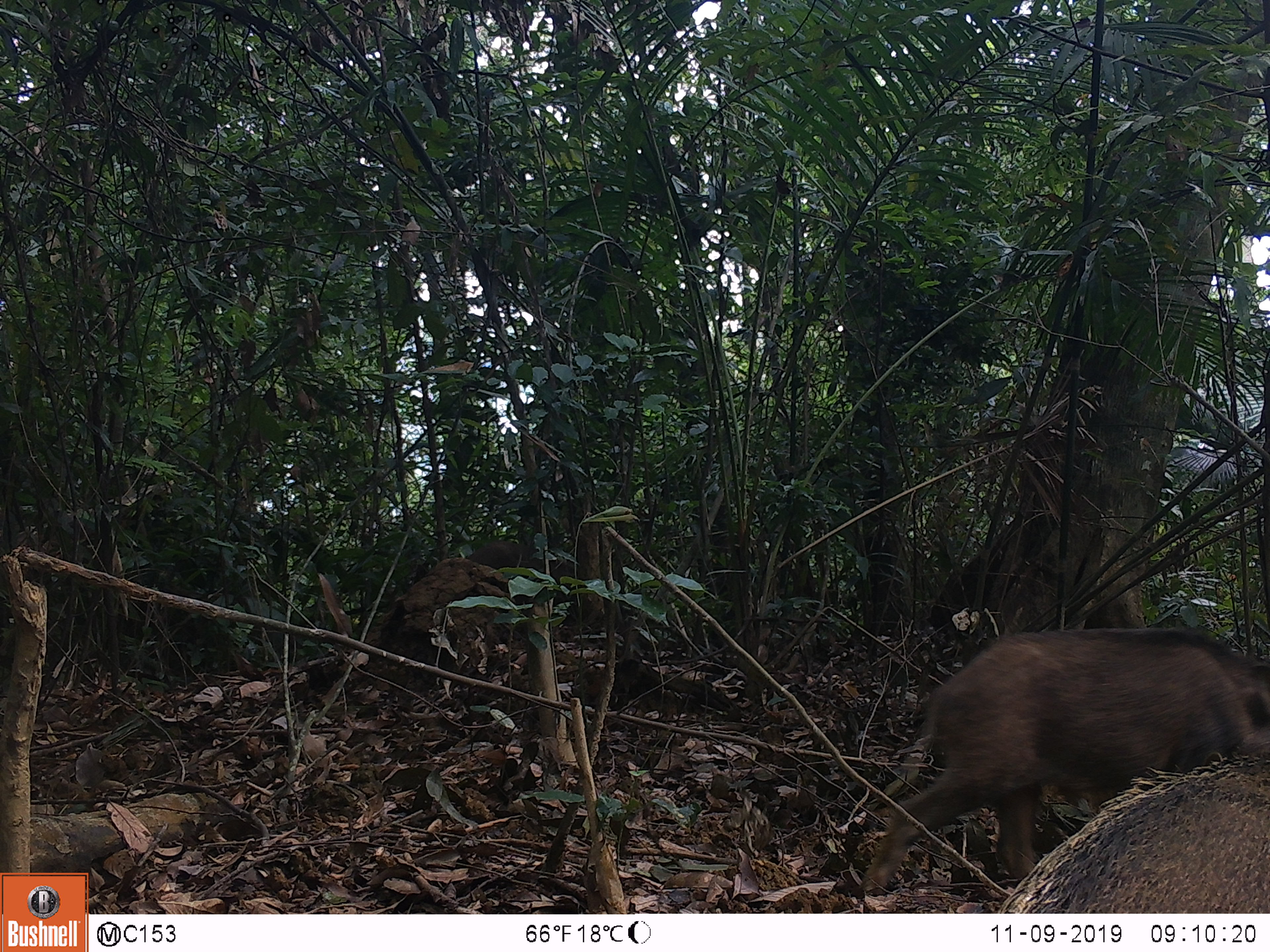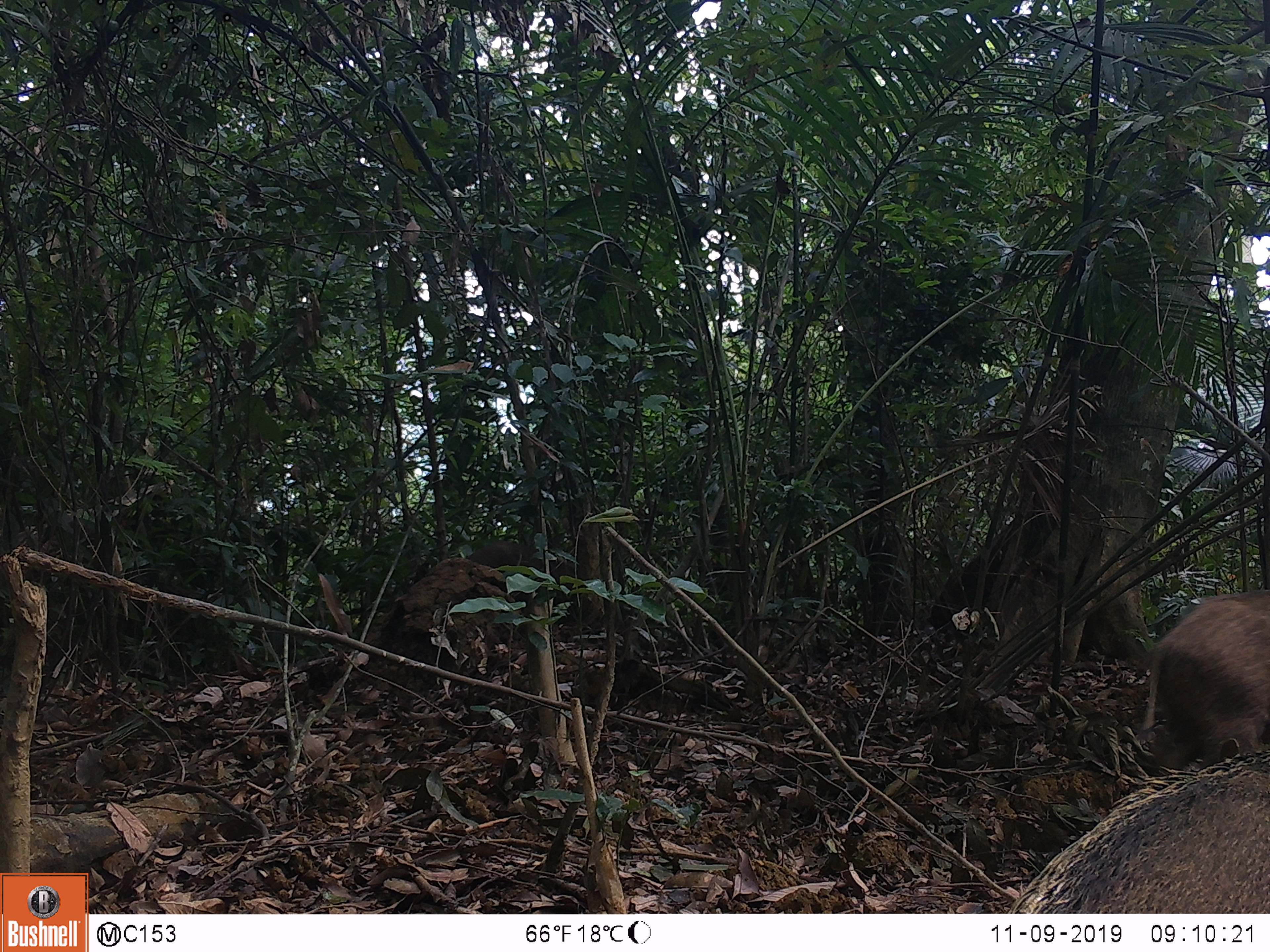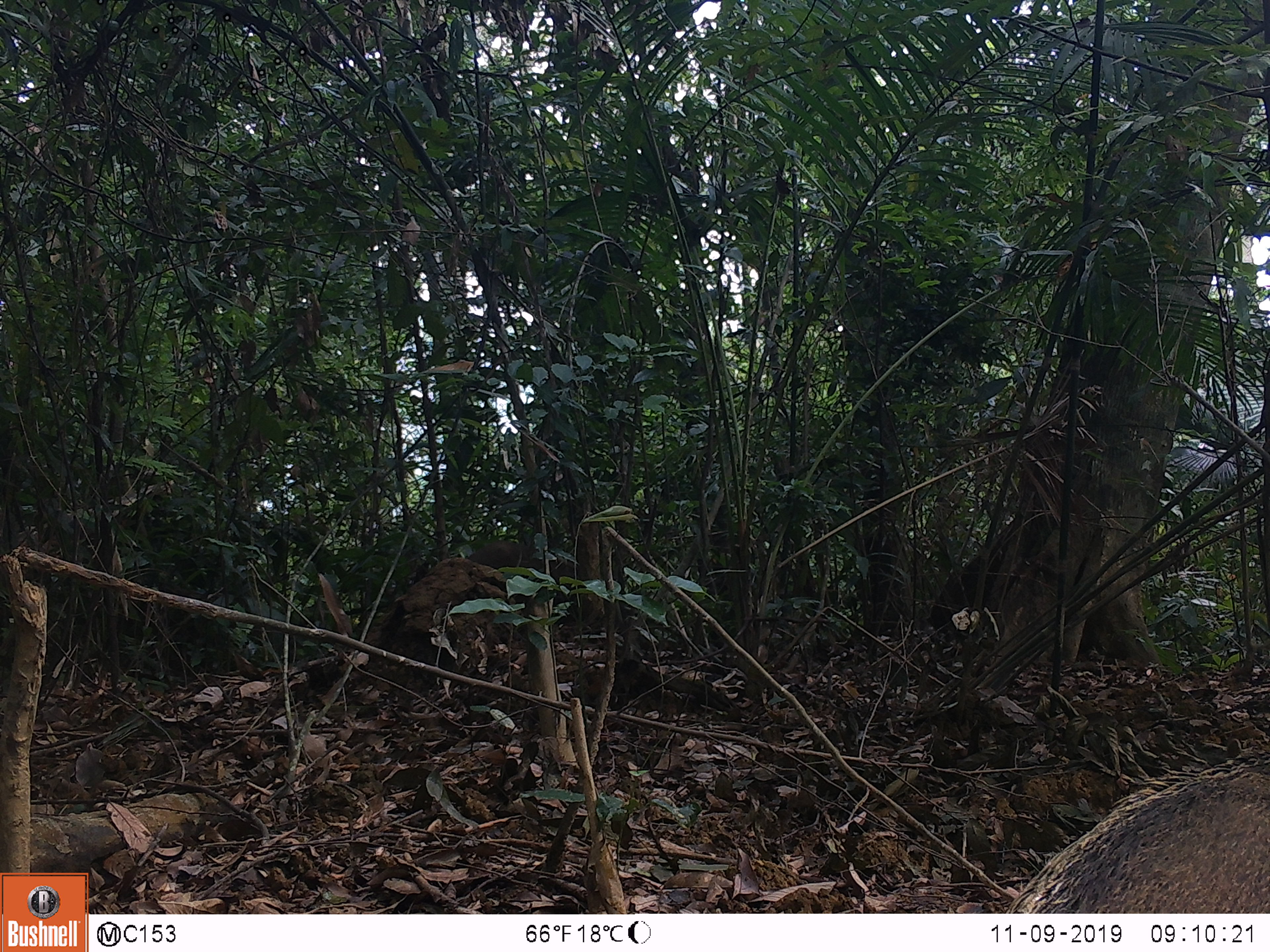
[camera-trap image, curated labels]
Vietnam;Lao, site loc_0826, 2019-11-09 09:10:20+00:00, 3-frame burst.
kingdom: Animalia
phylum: Chordata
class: Mammalia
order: Artiodactyla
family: Suidae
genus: Sus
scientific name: Sus scrofa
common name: eurasian wild pig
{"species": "eurasian wild pig (Sus scrofa)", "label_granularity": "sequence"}